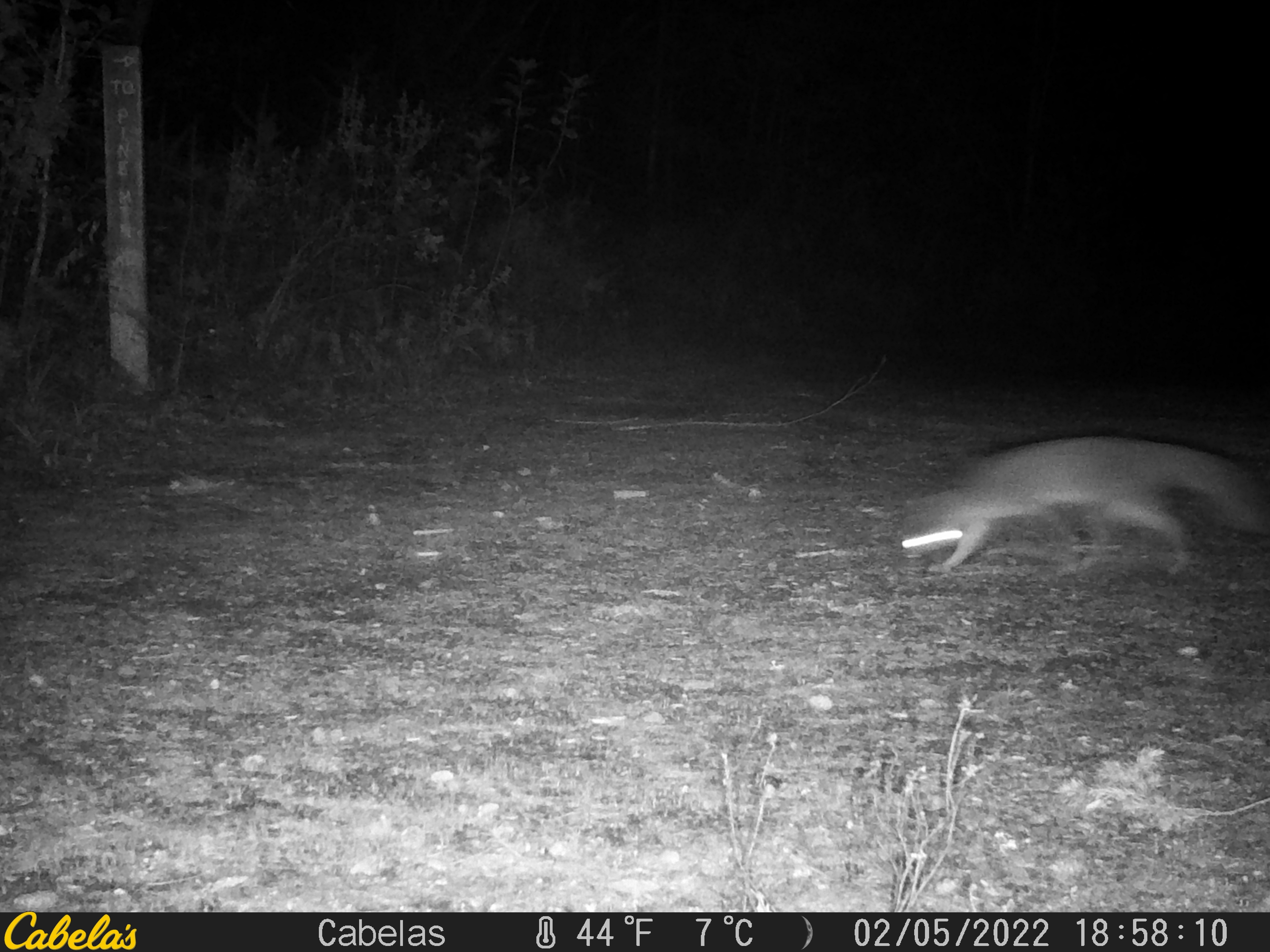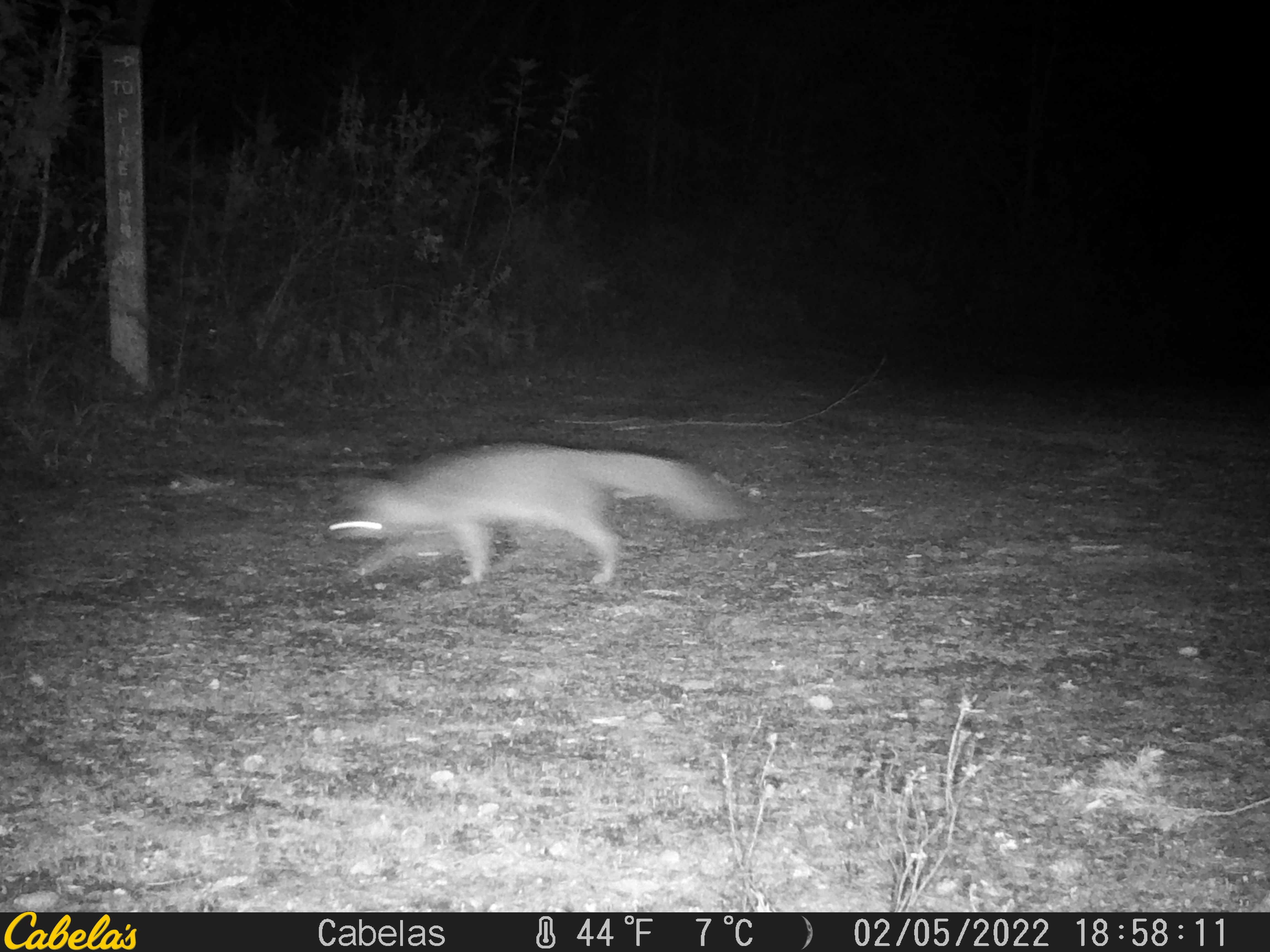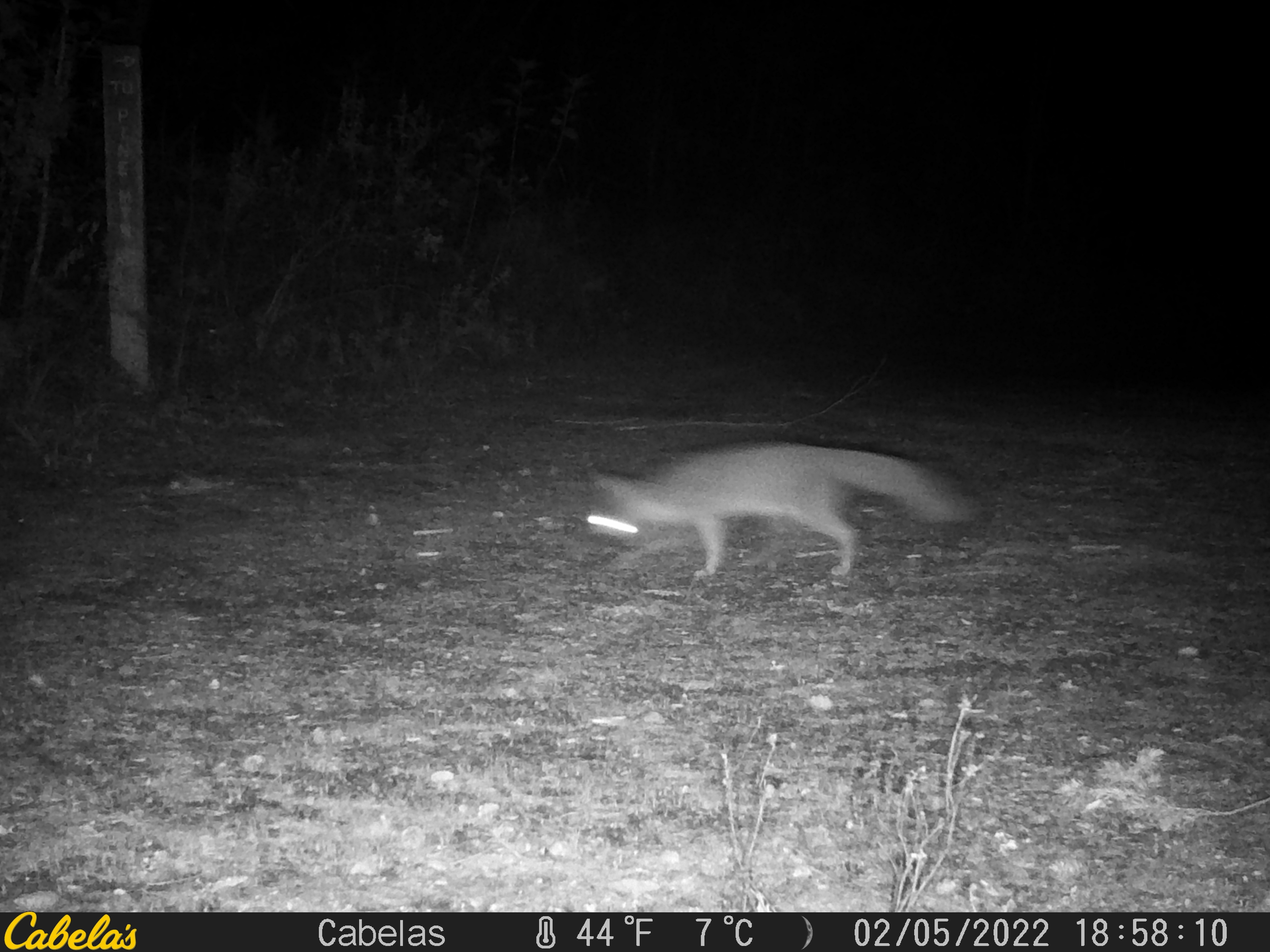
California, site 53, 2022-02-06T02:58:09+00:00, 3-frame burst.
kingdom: Animalia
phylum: Chordata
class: Mammalia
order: Carnivora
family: Canidae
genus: Urocyon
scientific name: Urocyon cinereoargenteus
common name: gray fox